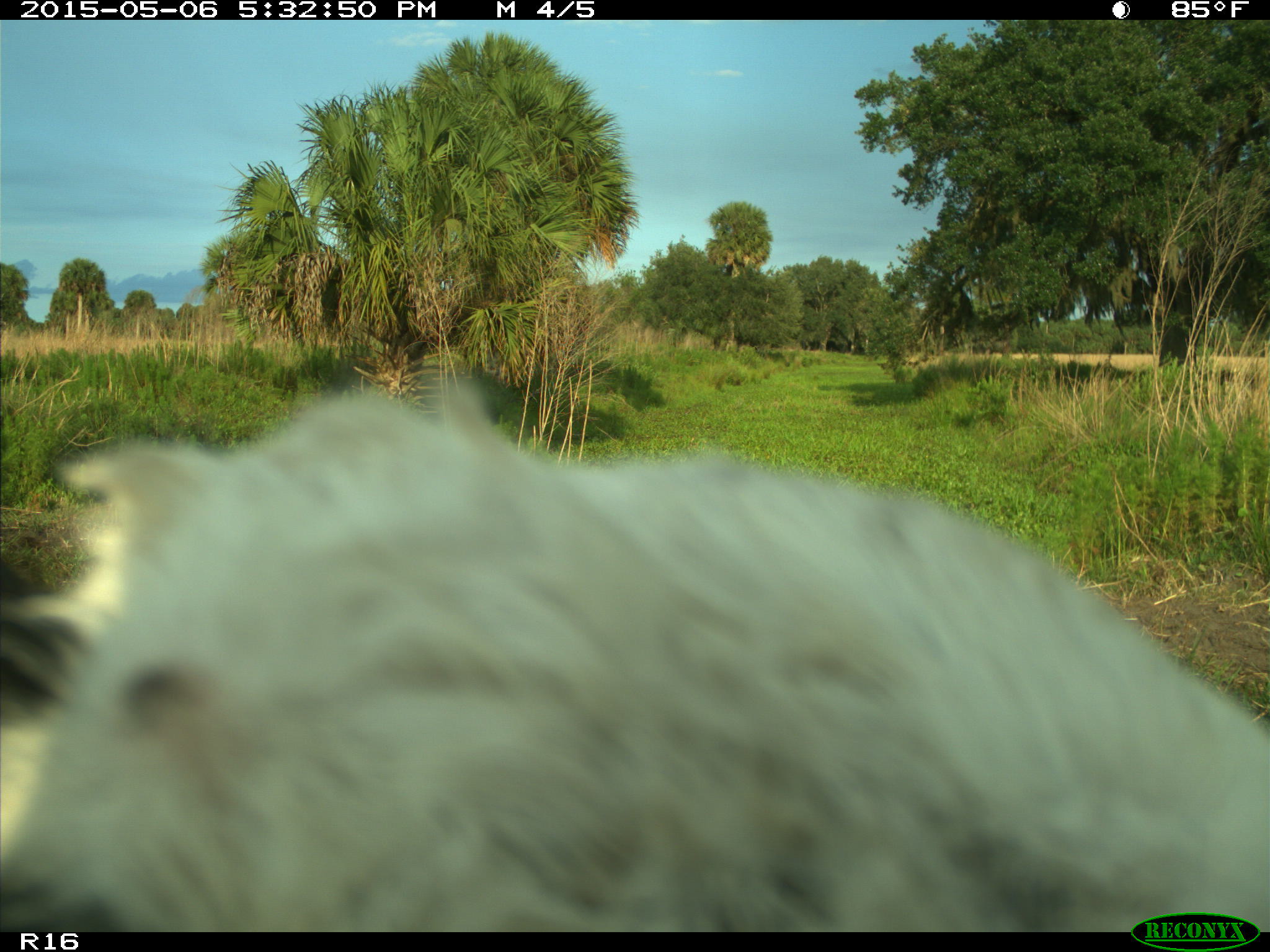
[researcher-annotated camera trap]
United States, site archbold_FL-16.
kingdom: Animalia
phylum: Chordata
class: Mammalia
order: Artiodactyla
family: Bovidae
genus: Bos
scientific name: Bos taurus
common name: domestic cow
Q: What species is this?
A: Bos taurus (domestic cow).